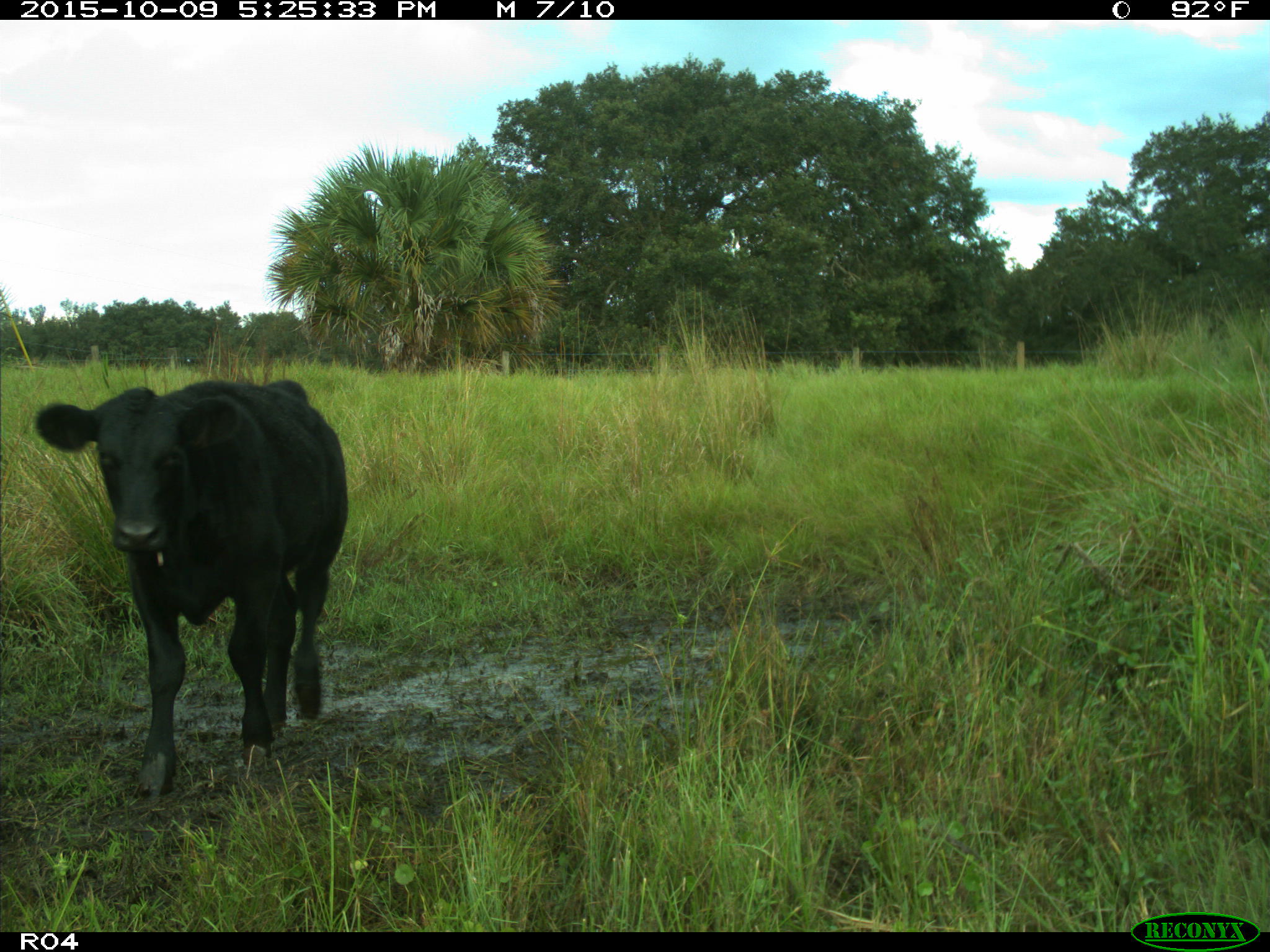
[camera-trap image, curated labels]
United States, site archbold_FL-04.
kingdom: Animalia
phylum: Chordata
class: Mammalia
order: Artiodactyla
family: Bovidae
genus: Bos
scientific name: Bos taurus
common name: domestic cow